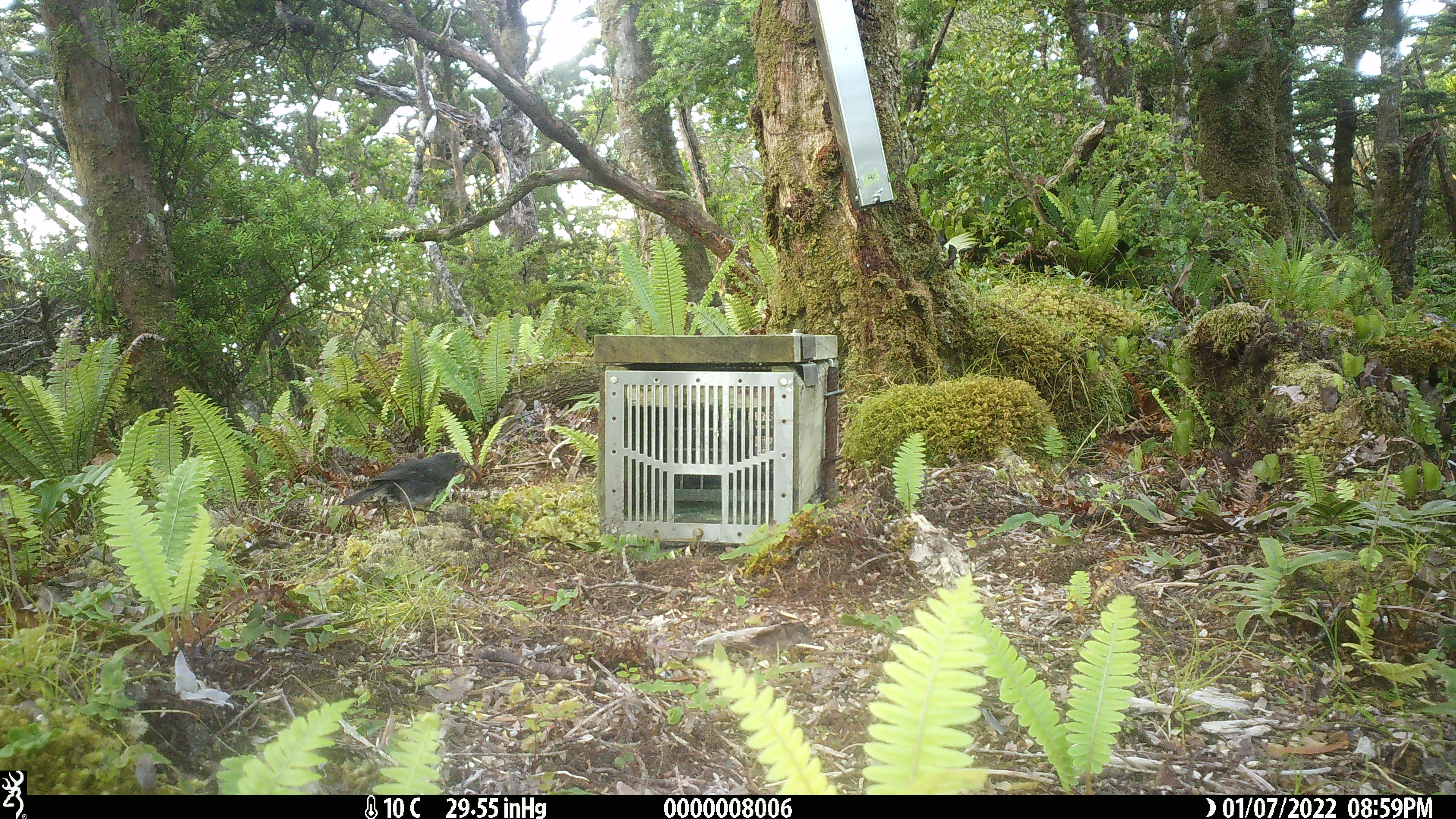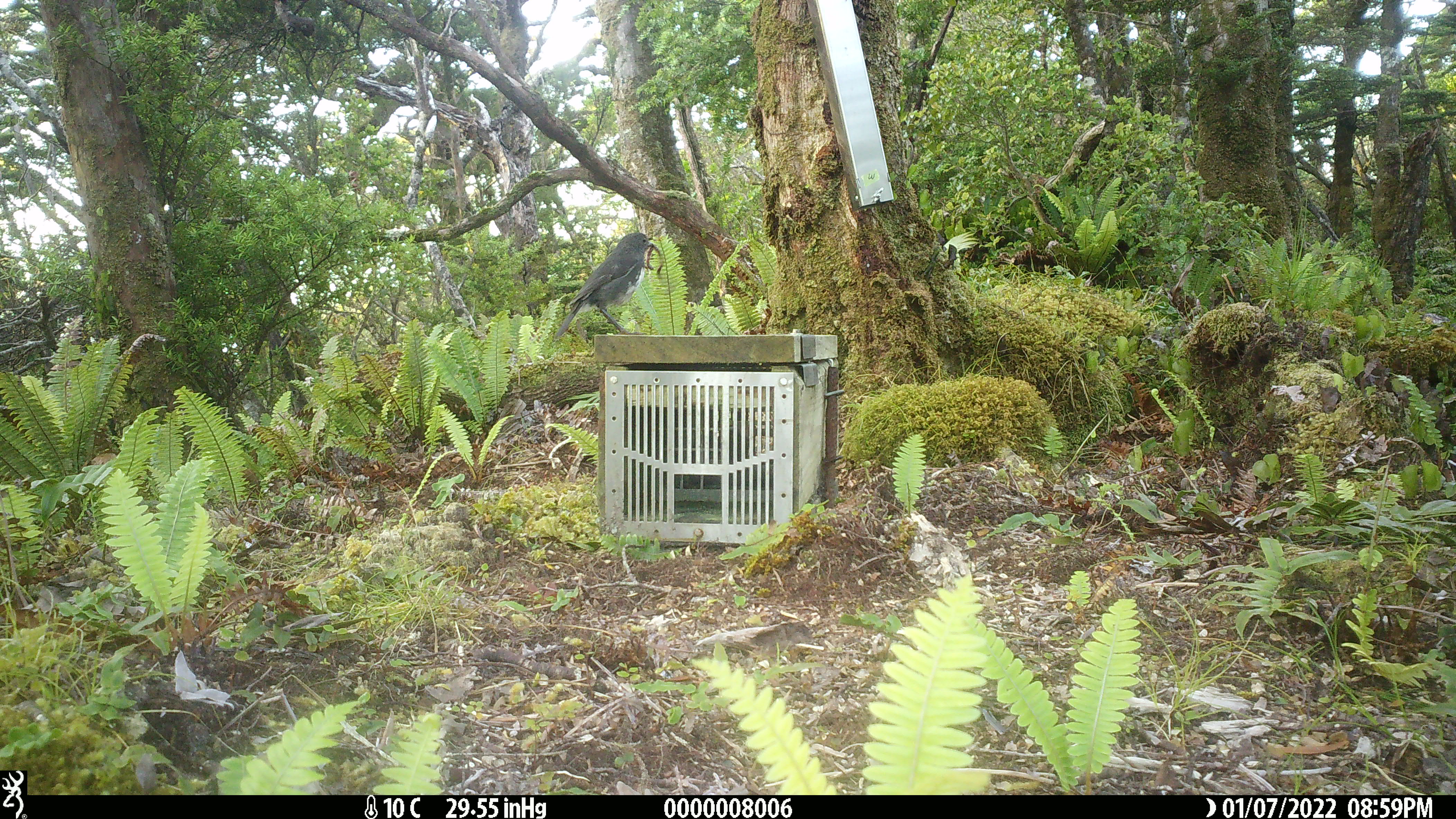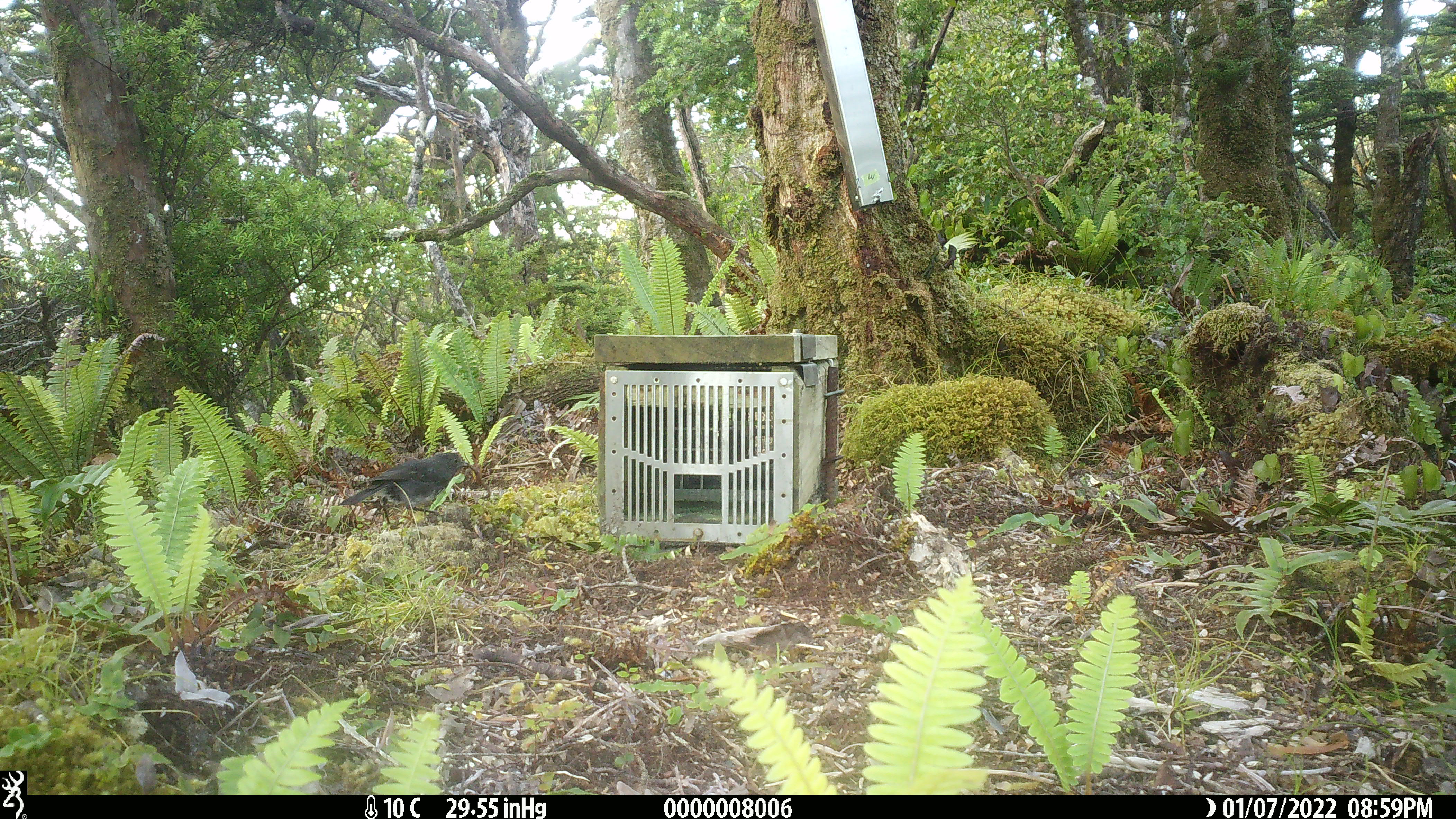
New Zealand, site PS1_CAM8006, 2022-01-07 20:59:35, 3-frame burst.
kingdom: Animalia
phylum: Chordata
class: Aves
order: Passeriformes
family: Petroicidae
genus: Petroica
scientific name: Petroica australis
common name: new zealand robin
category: robin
Robin (new zealand robin) (Petroica australis).